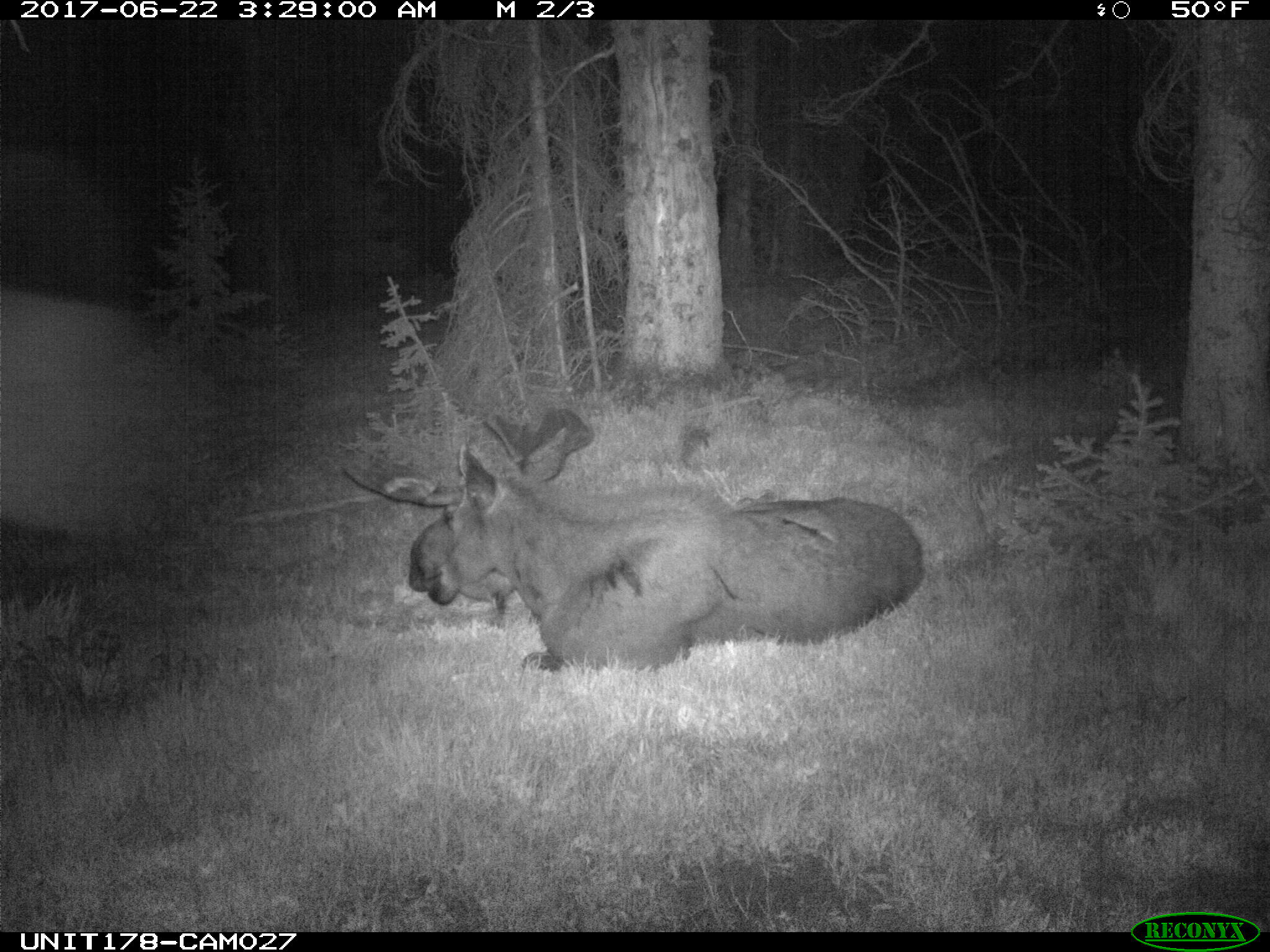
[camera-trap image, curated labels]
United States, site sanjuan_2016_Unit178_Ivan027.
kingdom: Animalia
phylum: Chordata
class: Mammalia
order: Artiodactyla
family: Cervidae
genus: Alces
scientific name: Alces alces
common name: moose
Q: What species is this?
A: Alces alces (moose).